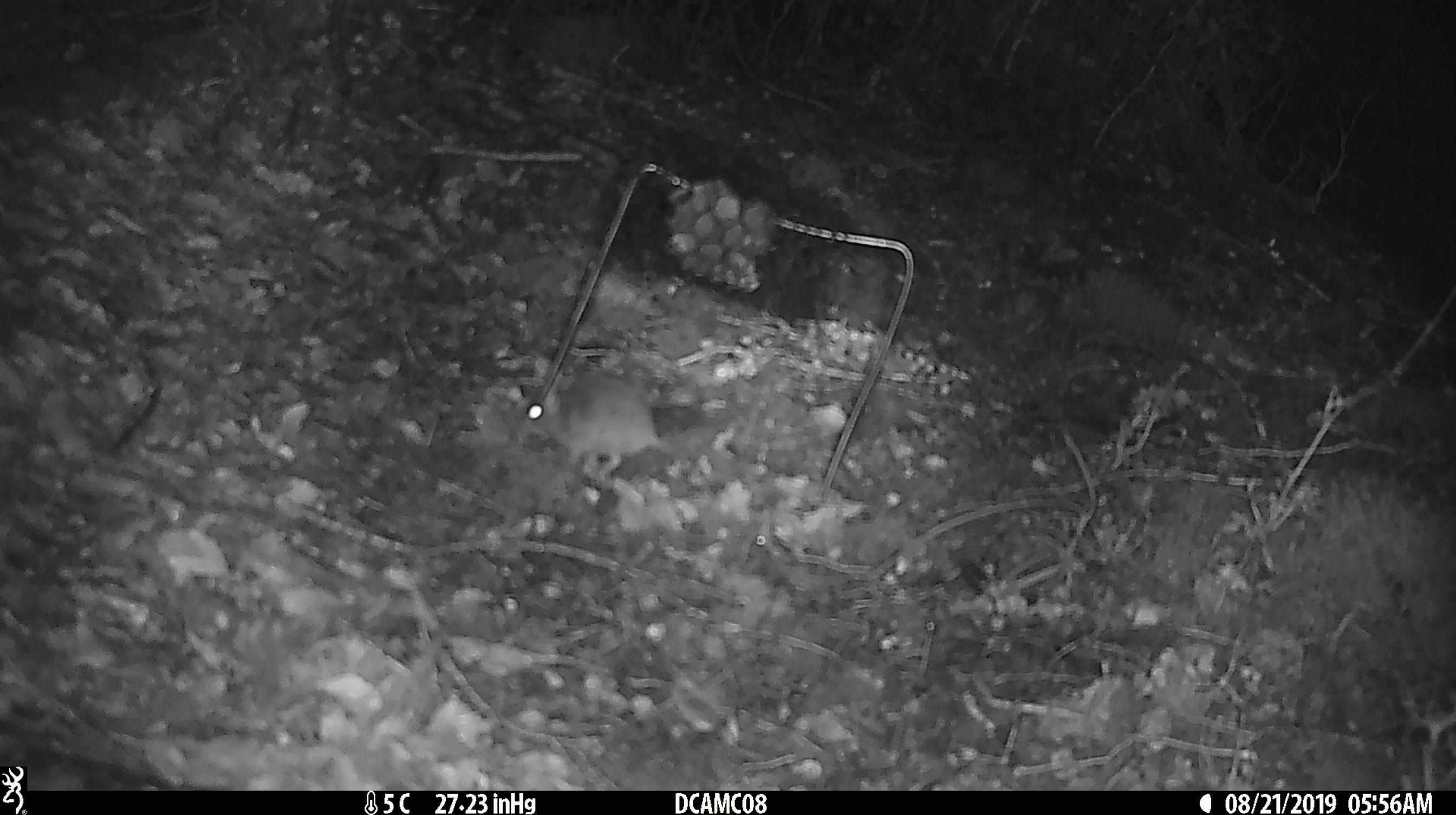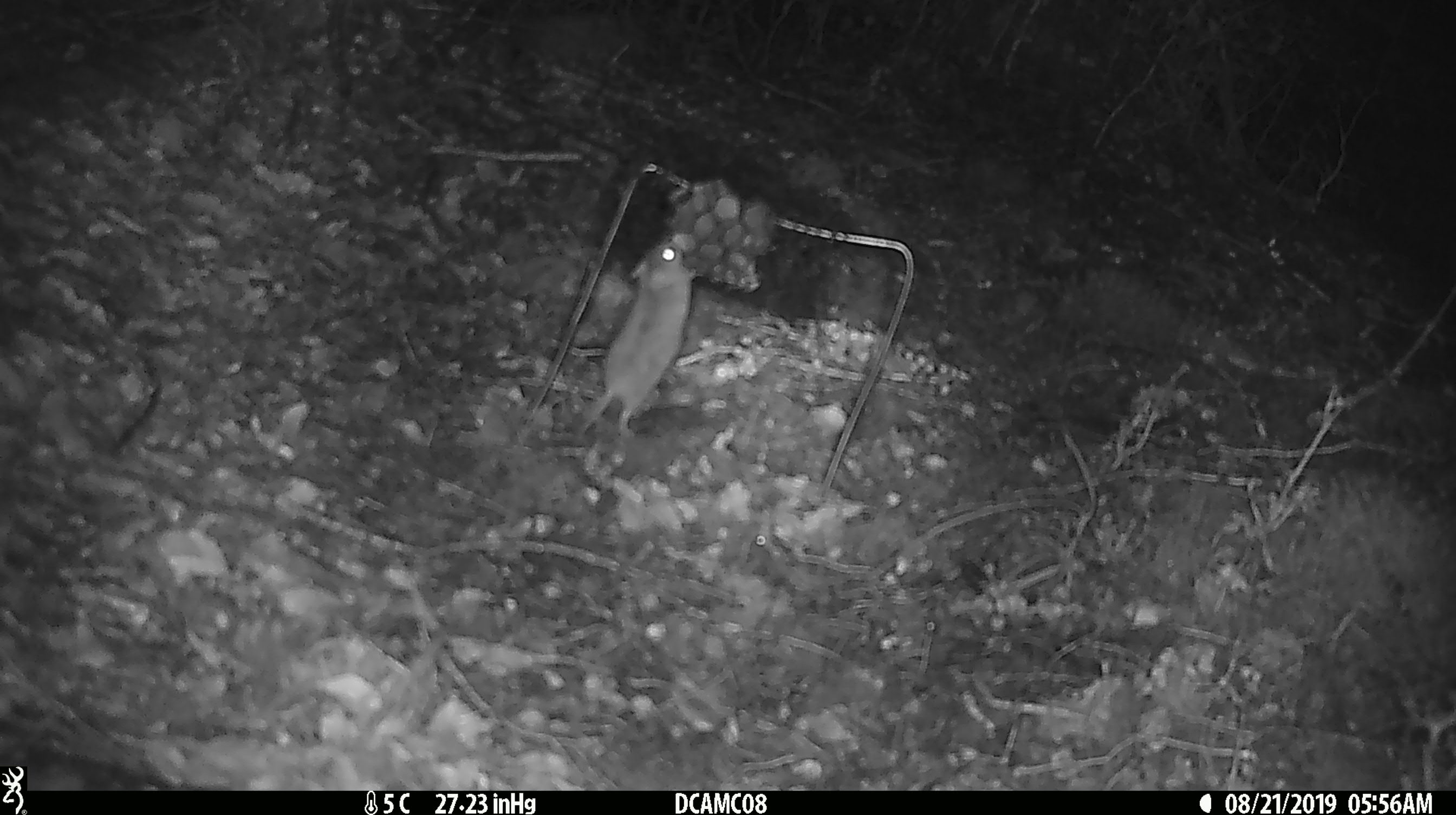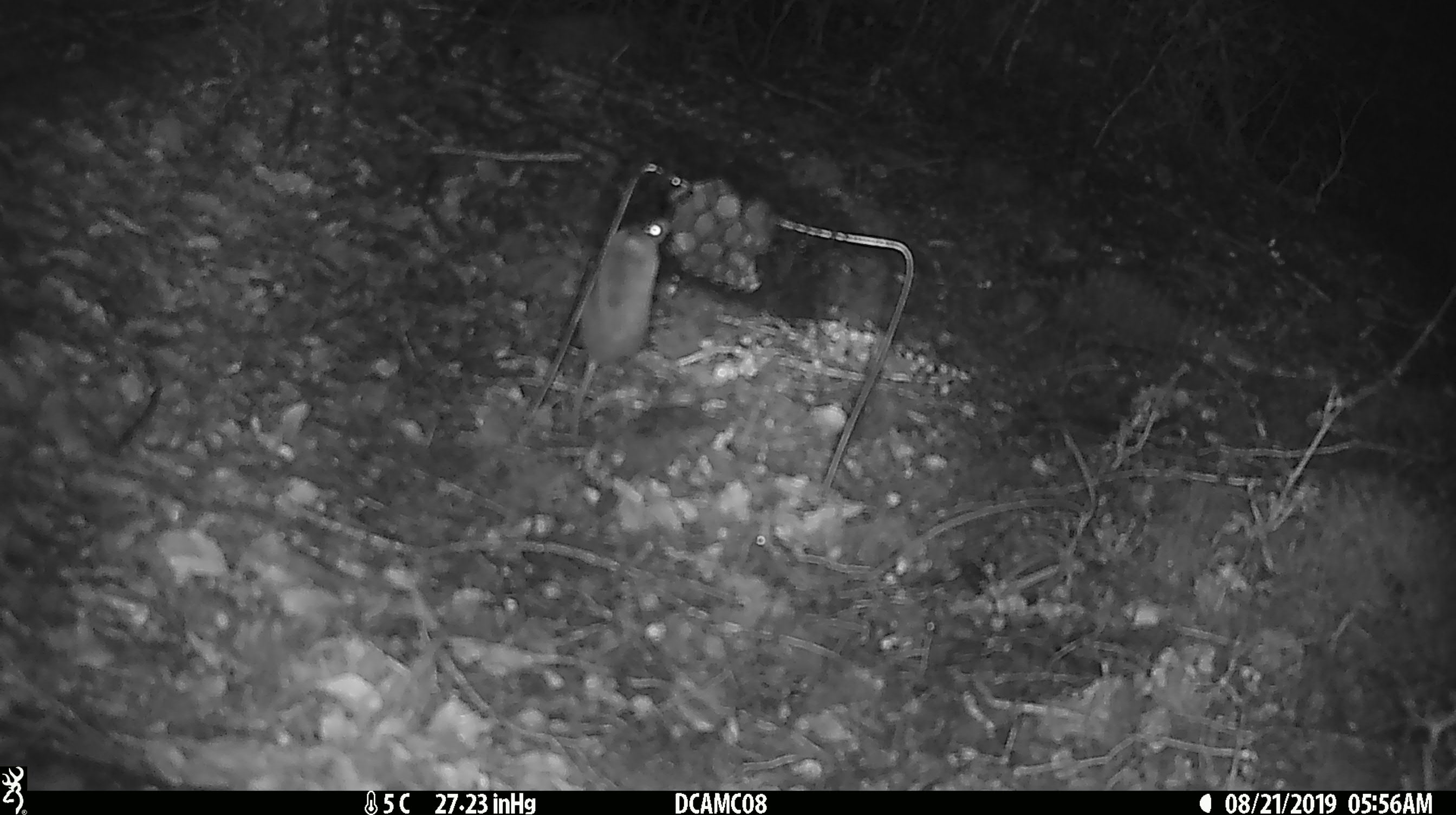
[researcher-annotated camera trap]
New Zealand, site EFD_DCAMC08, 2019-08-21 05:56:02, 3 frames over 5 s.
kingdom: Animalia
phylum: Chordata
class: Mammalia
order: Rodentia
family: Muridae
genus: Mus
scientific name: Mus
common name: mouse